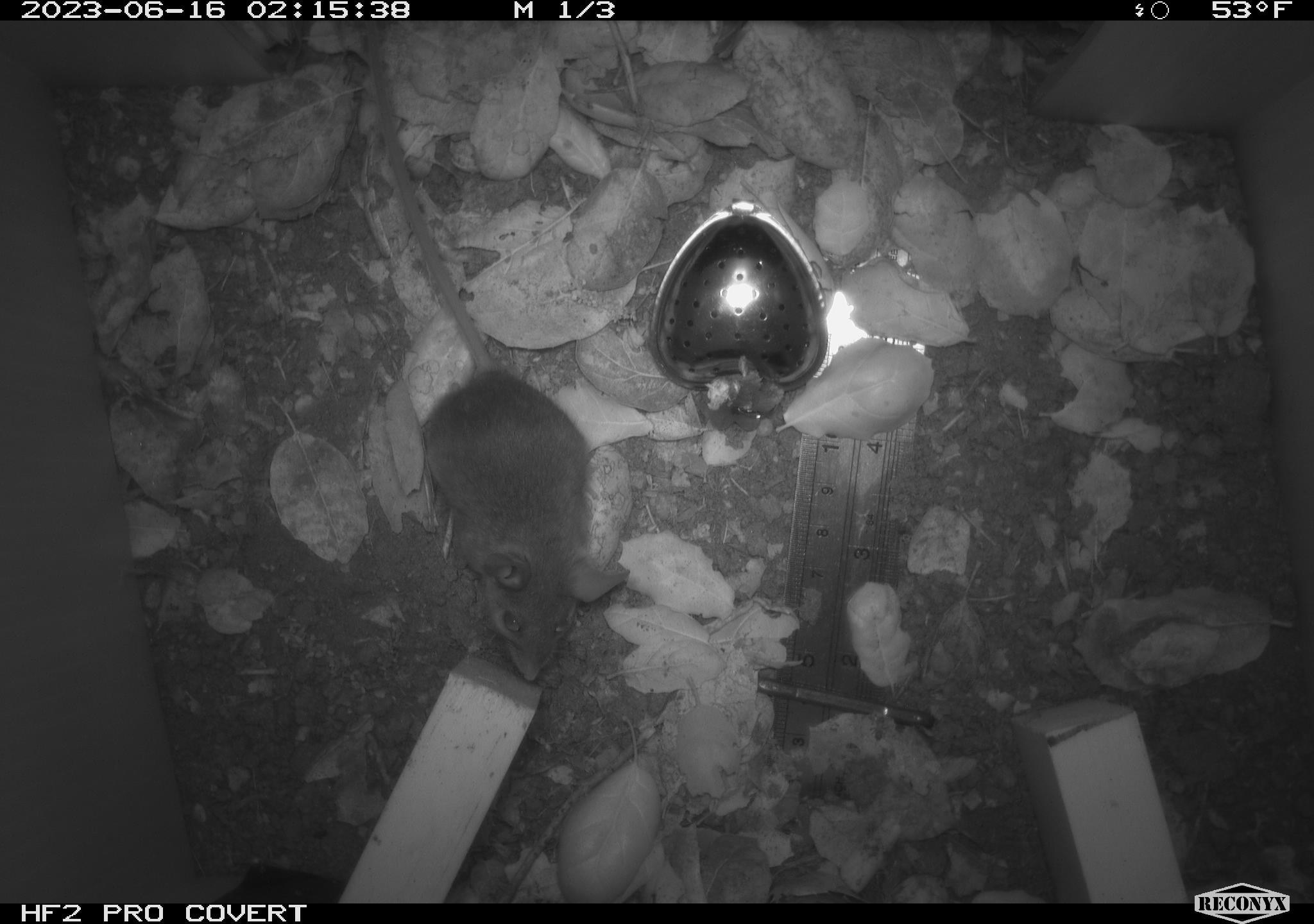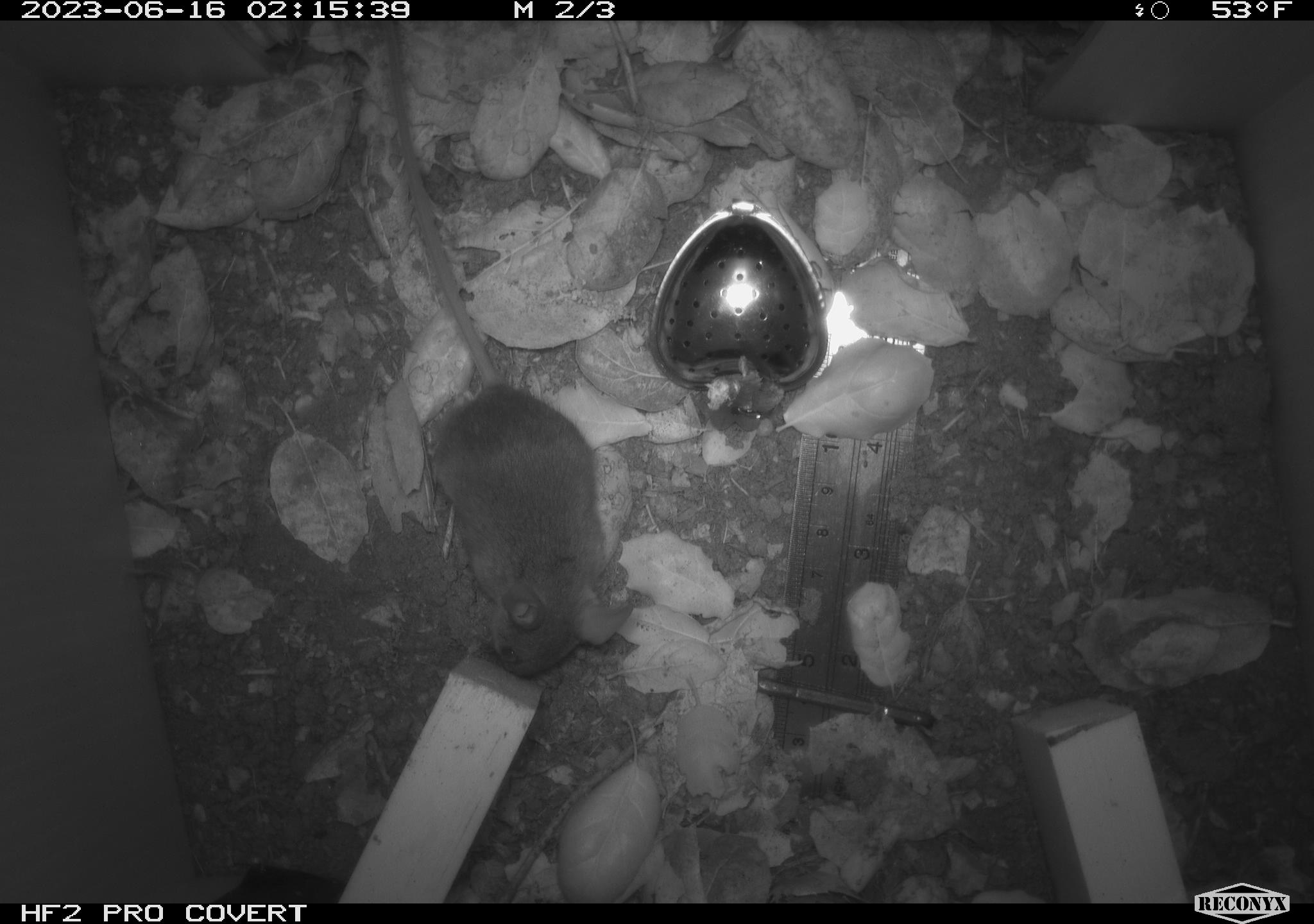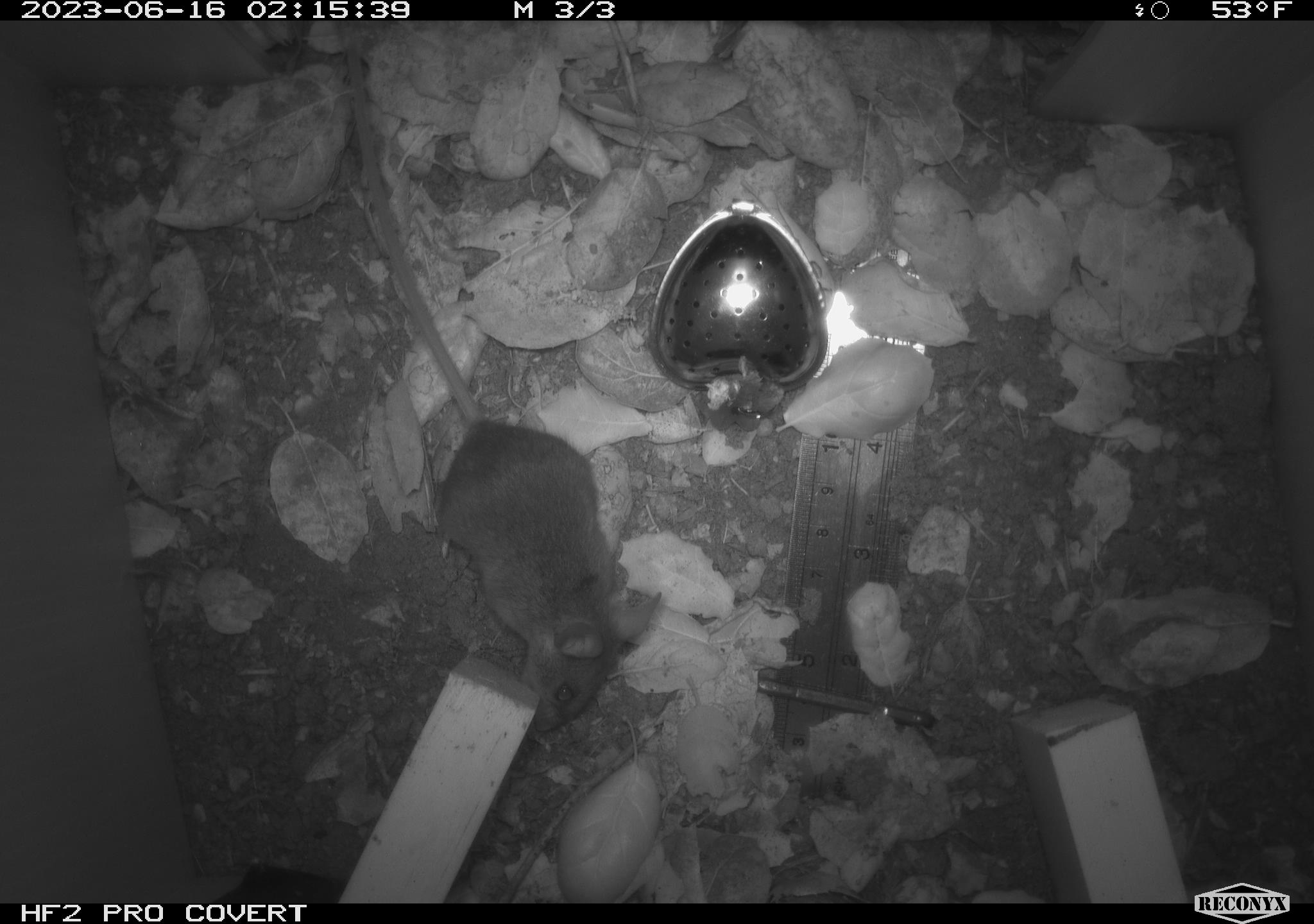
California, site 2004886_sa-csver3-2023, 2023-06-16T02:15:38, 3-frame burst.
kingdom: Animalia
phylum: Chordata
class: Mammalia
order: Rodentia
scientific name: Rodentia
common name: mouse species